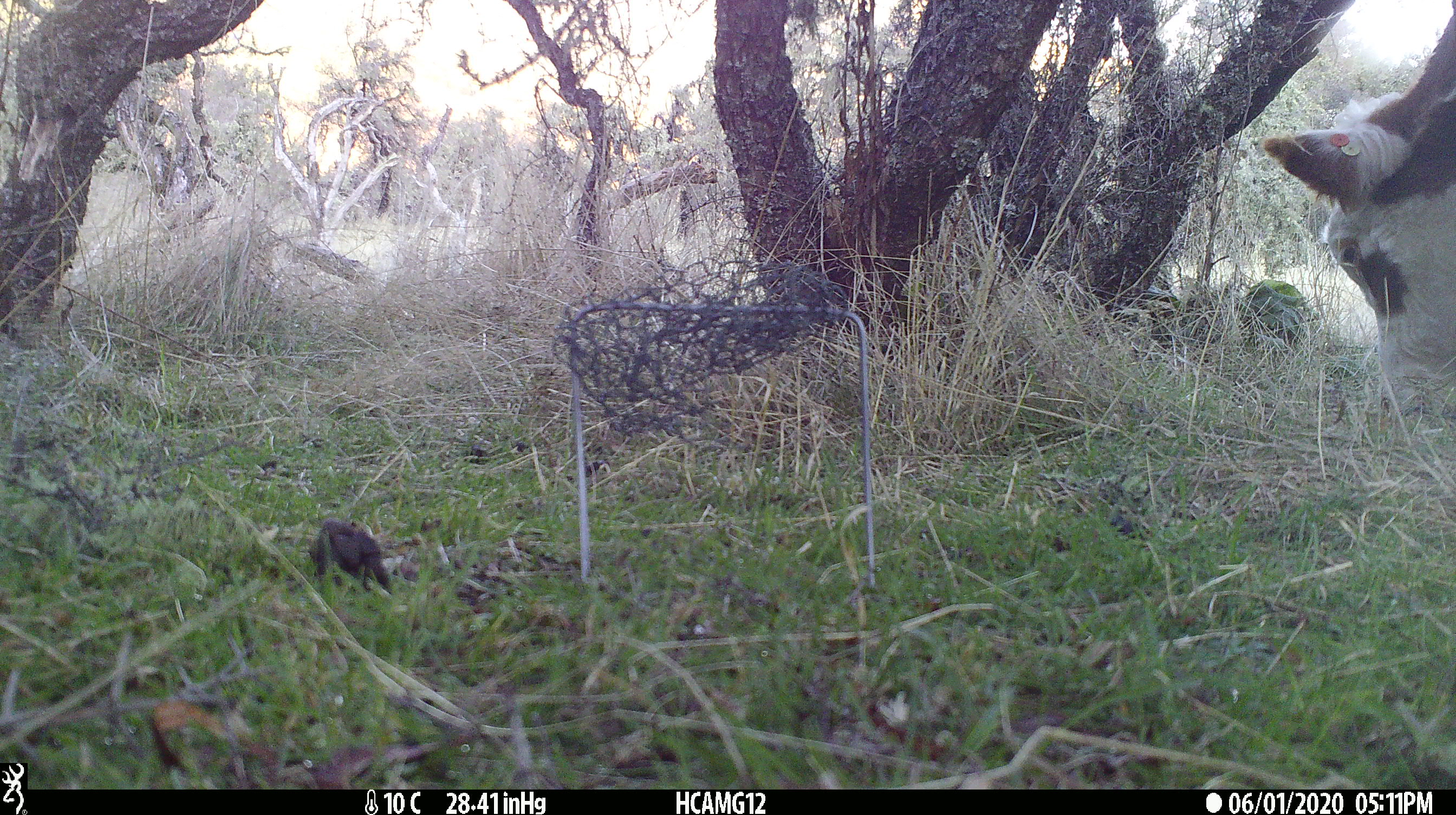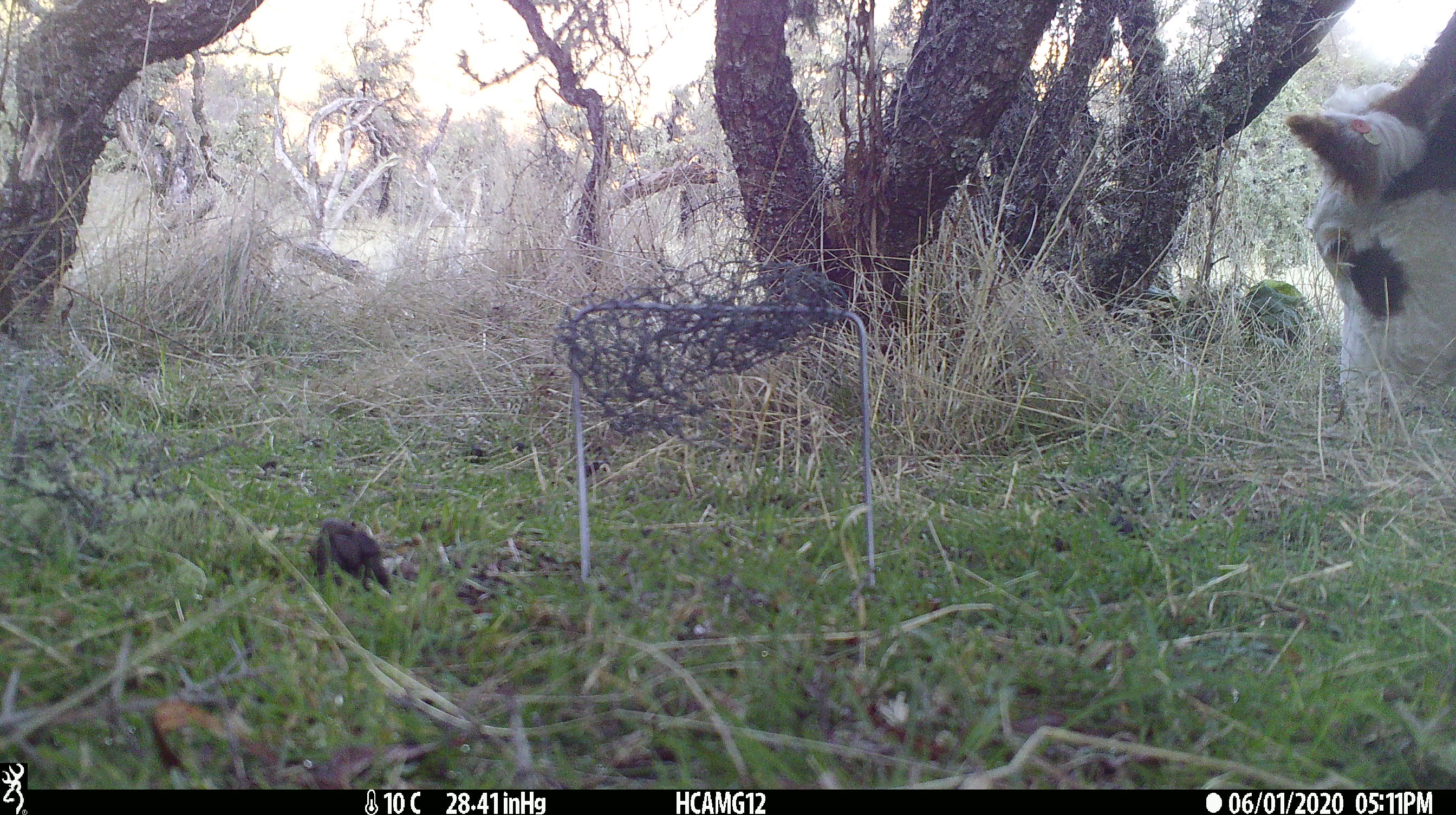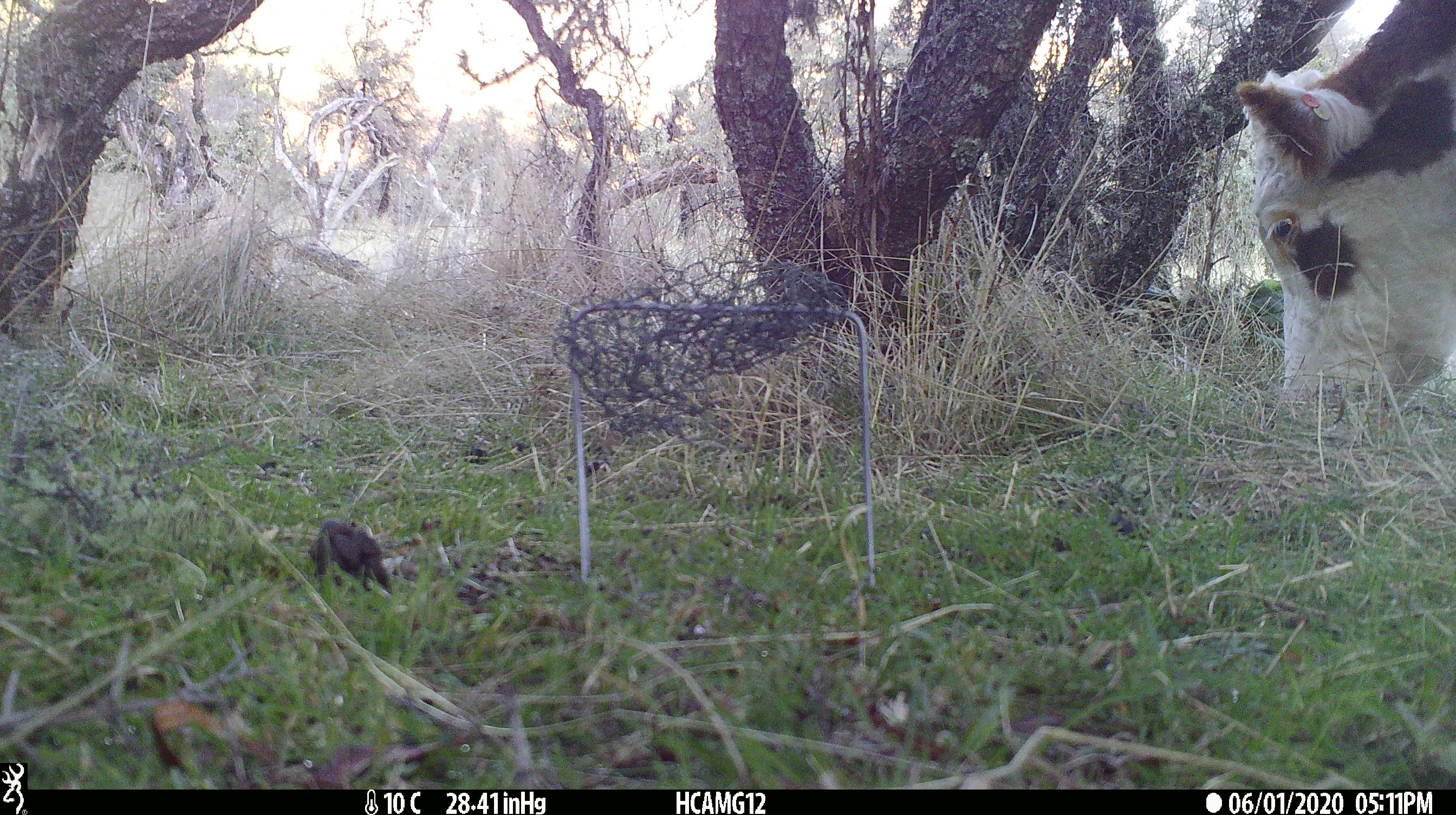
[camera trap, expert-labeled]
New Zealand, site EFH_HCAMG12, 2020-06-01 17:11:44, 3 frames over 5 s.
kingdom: Animalia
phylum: Chordata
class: Mammalia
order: Artiodactyla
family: Bovidae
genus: Bos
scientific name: Bos taurus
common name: domestic cow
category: cow